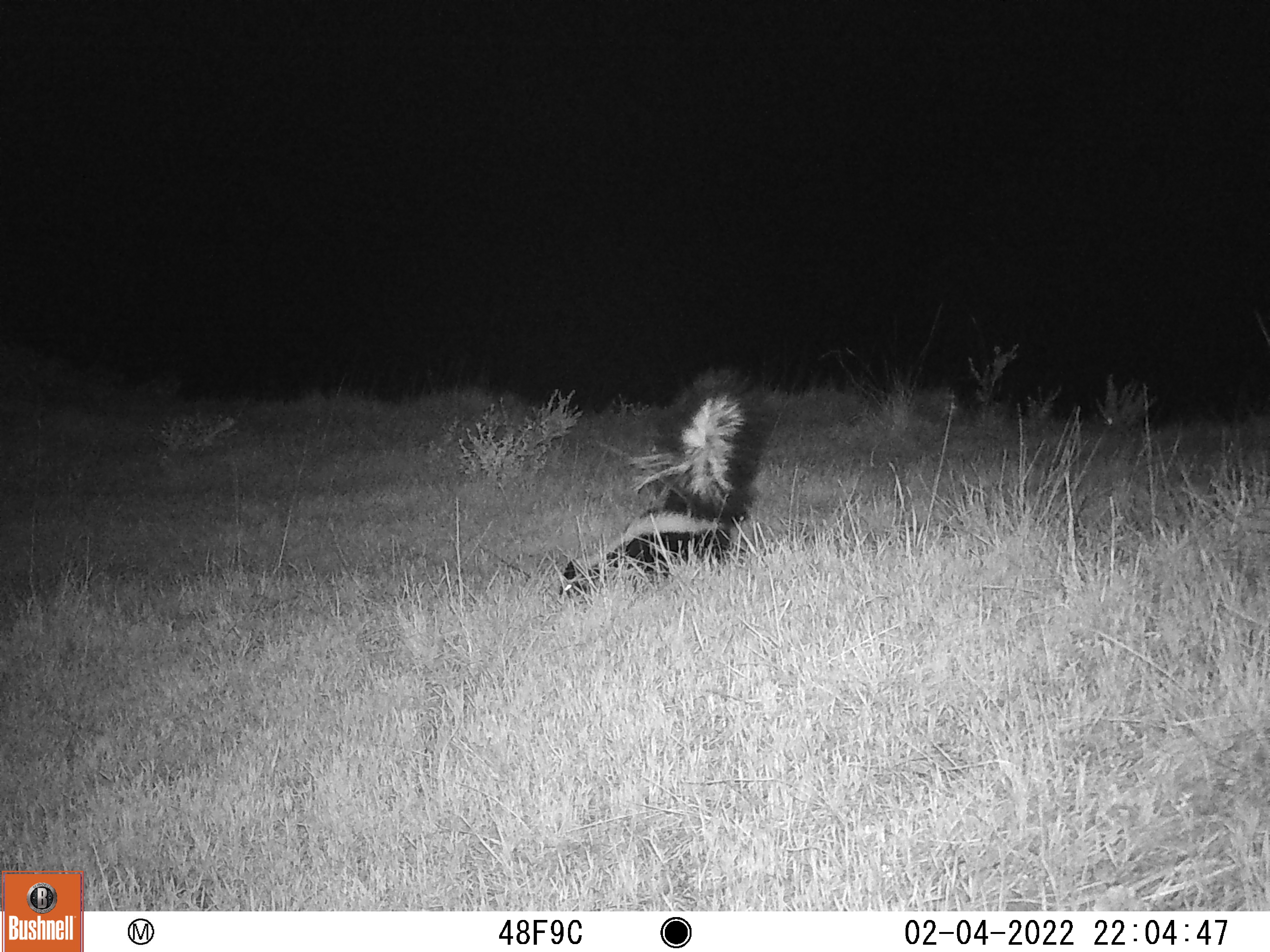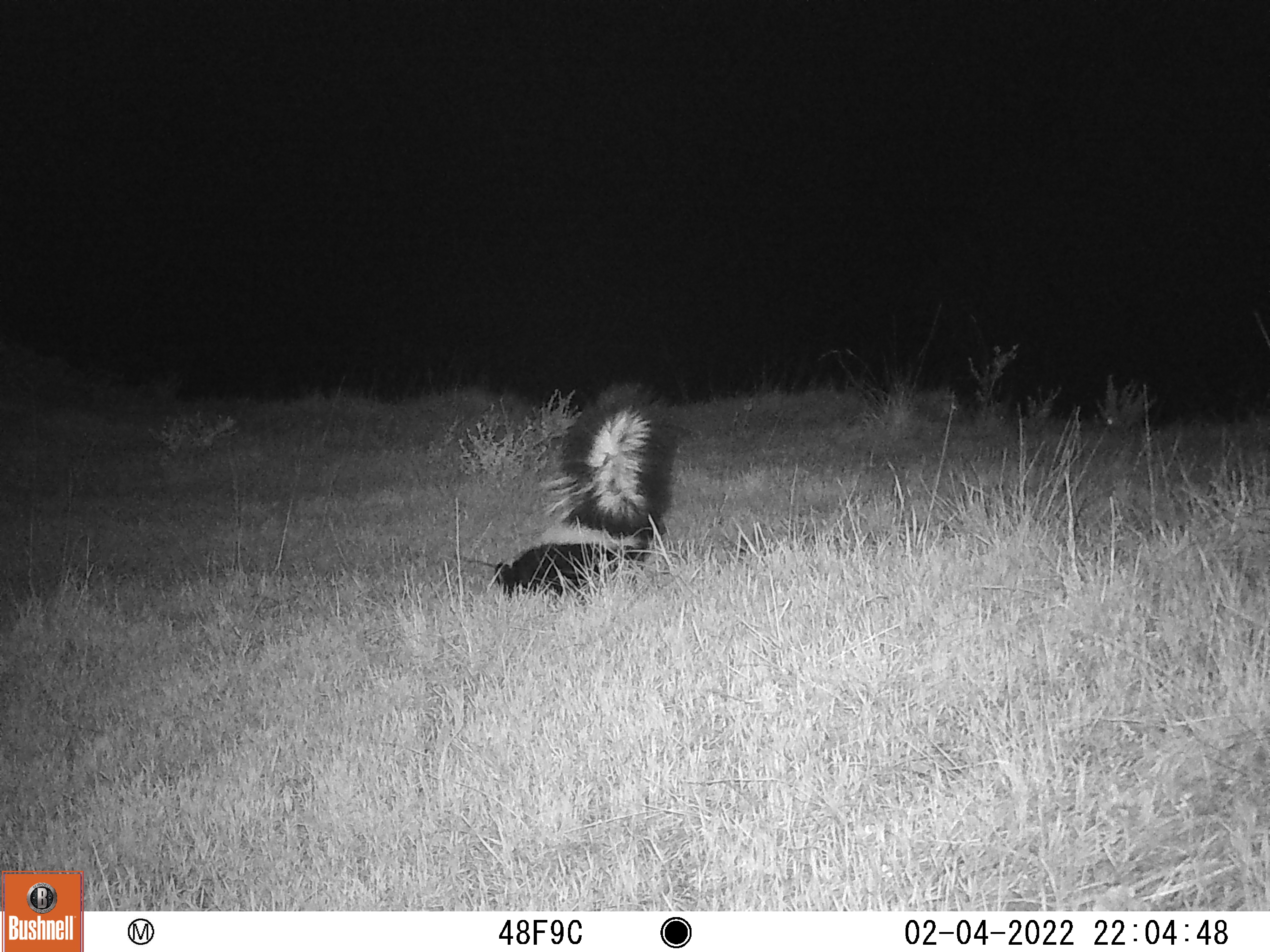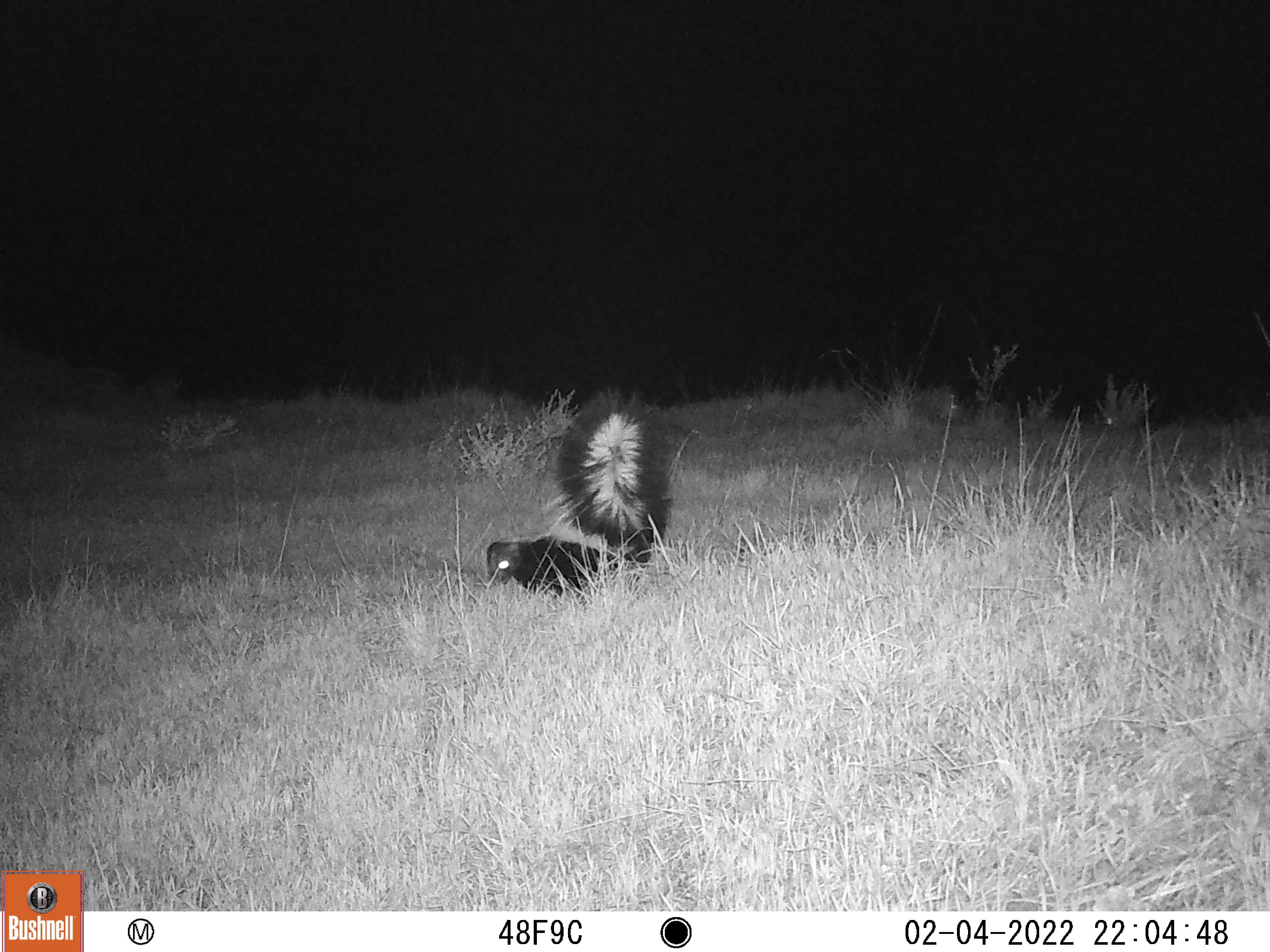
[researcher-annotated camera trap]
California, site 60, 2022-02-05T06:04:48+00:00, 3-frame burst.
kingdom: Animalia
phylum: Chordata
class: Mammalia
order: Carnivora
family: Mephitidae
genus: Mephitis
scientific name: Mephitis mephitis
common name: striped skunk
Striped skunk (Mephitis mephitis).